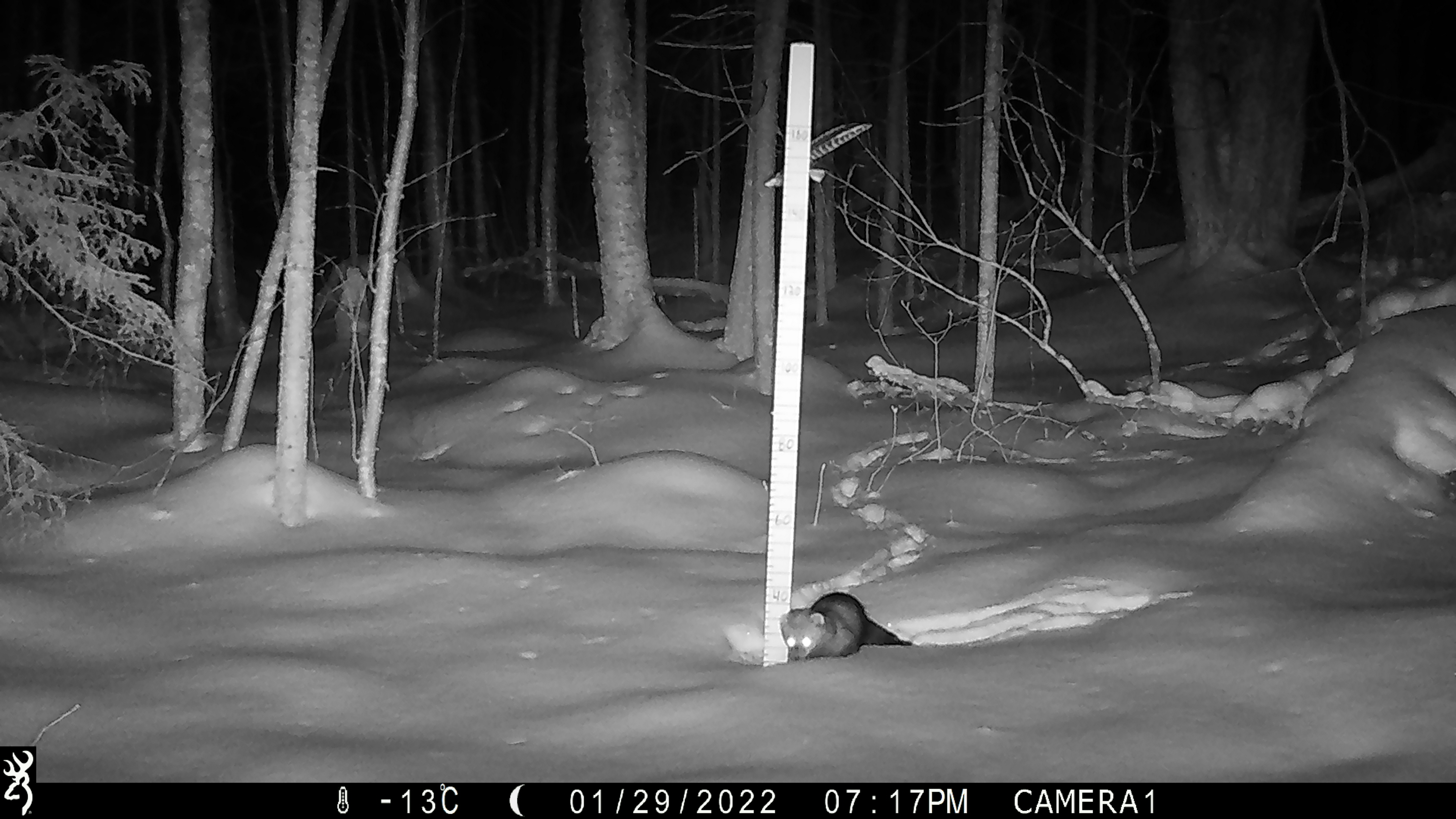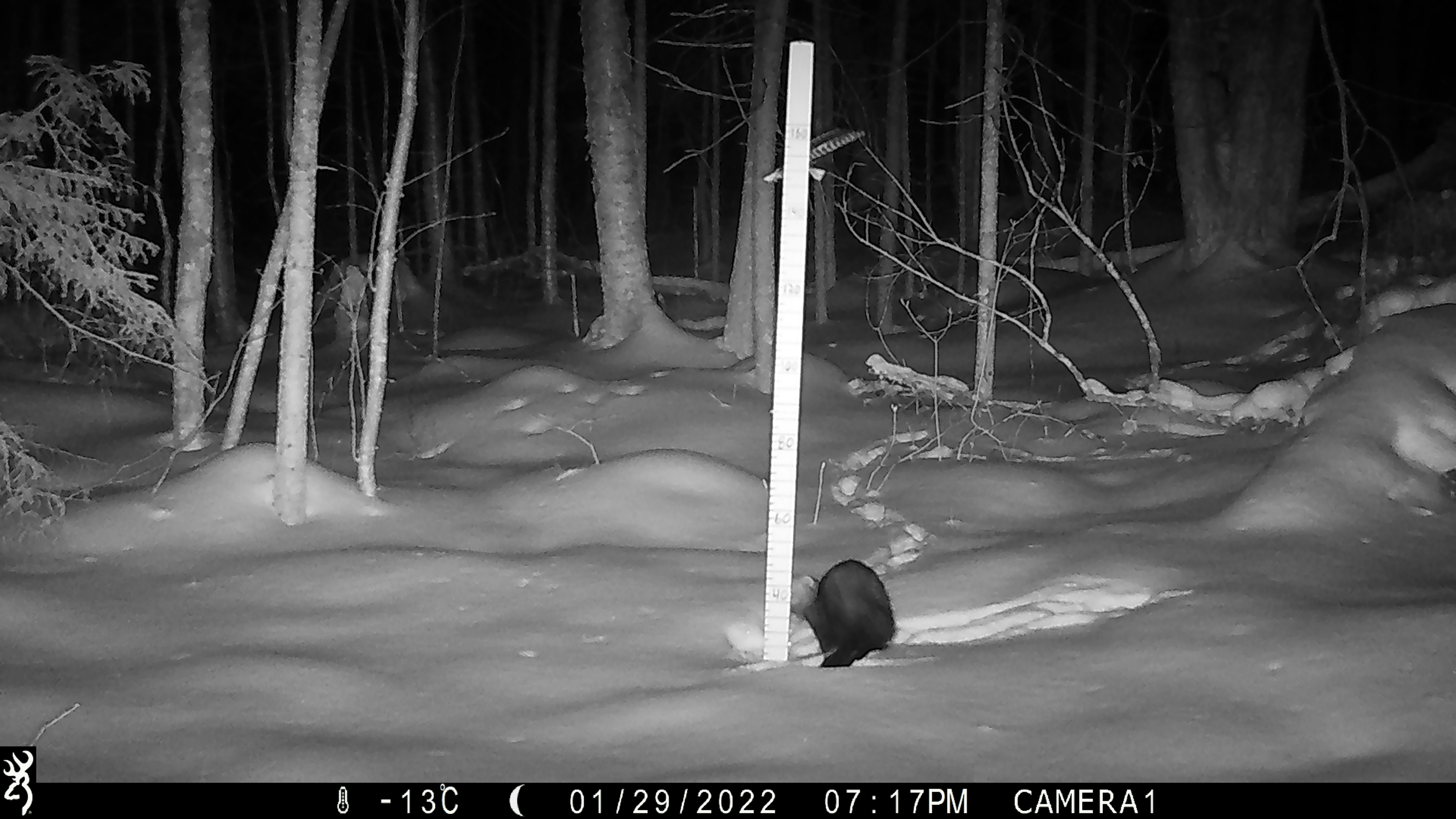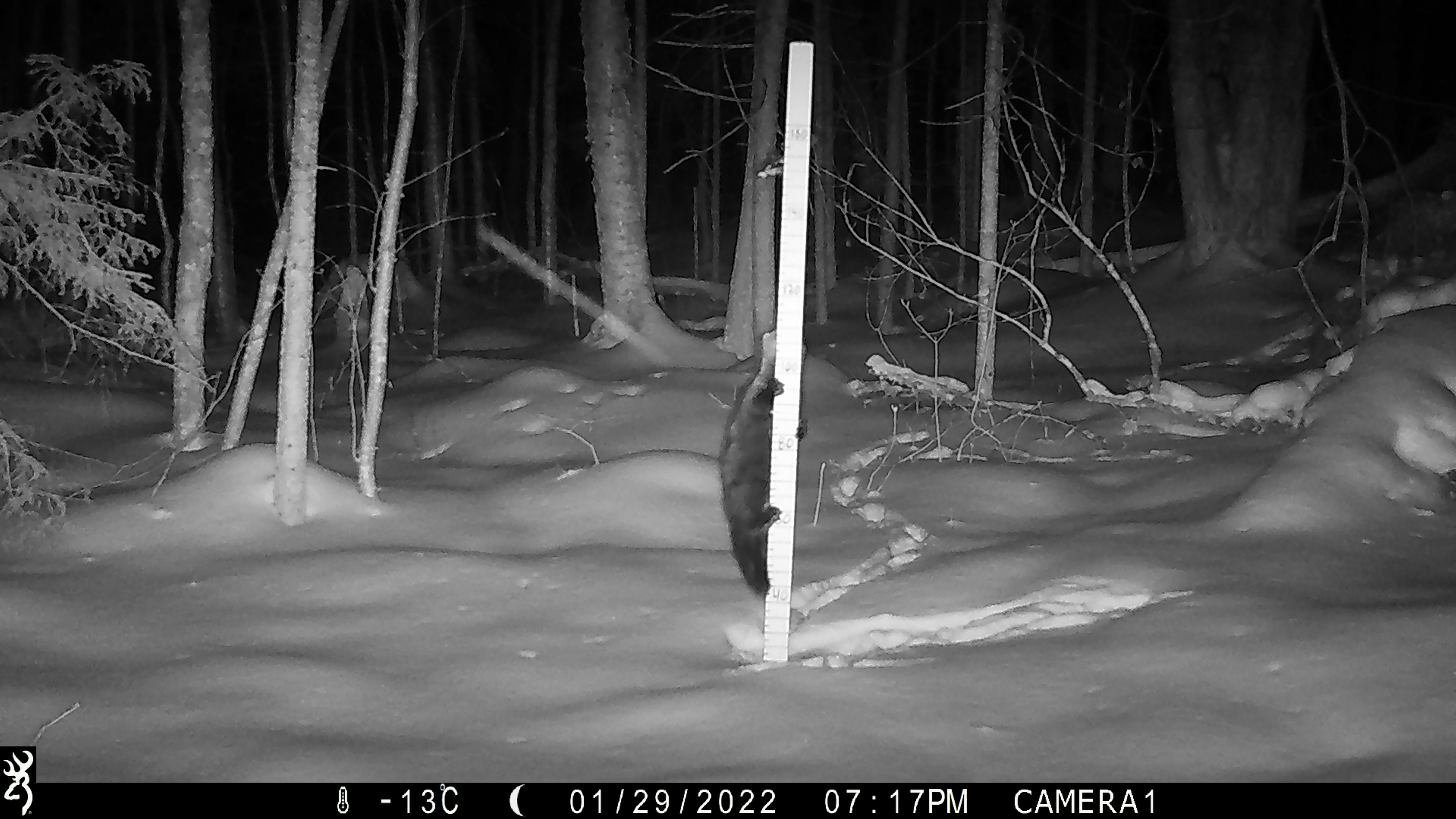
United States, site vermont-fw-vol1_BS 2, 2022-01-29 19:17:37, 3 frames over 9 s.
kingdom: Animalia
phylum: Chordata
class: Mammalia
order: Carnivora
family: Mustelidae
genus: Pekania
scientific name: Pekania pennanti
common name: fisher